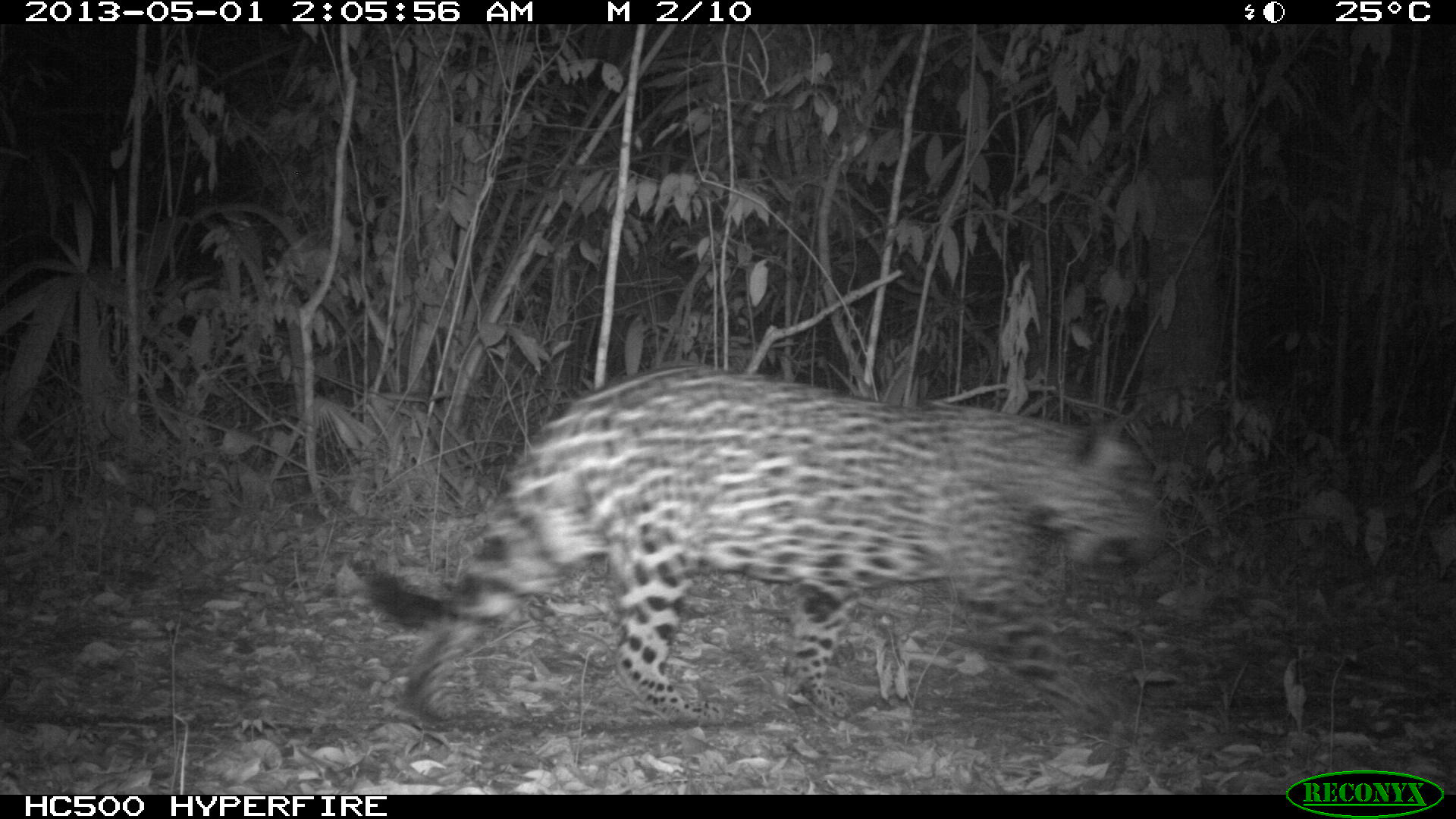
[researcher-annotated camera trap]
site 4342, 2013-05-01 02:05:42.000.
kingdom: Animalia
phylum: Chordata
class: Mammalia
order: Carnivora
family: Felidae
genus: Panthera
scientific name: Panthera onca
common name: jaguar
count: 1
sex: male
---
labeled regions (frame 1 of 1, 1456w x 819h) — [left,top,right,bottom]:
panthera onca: [344,364,1166,726]